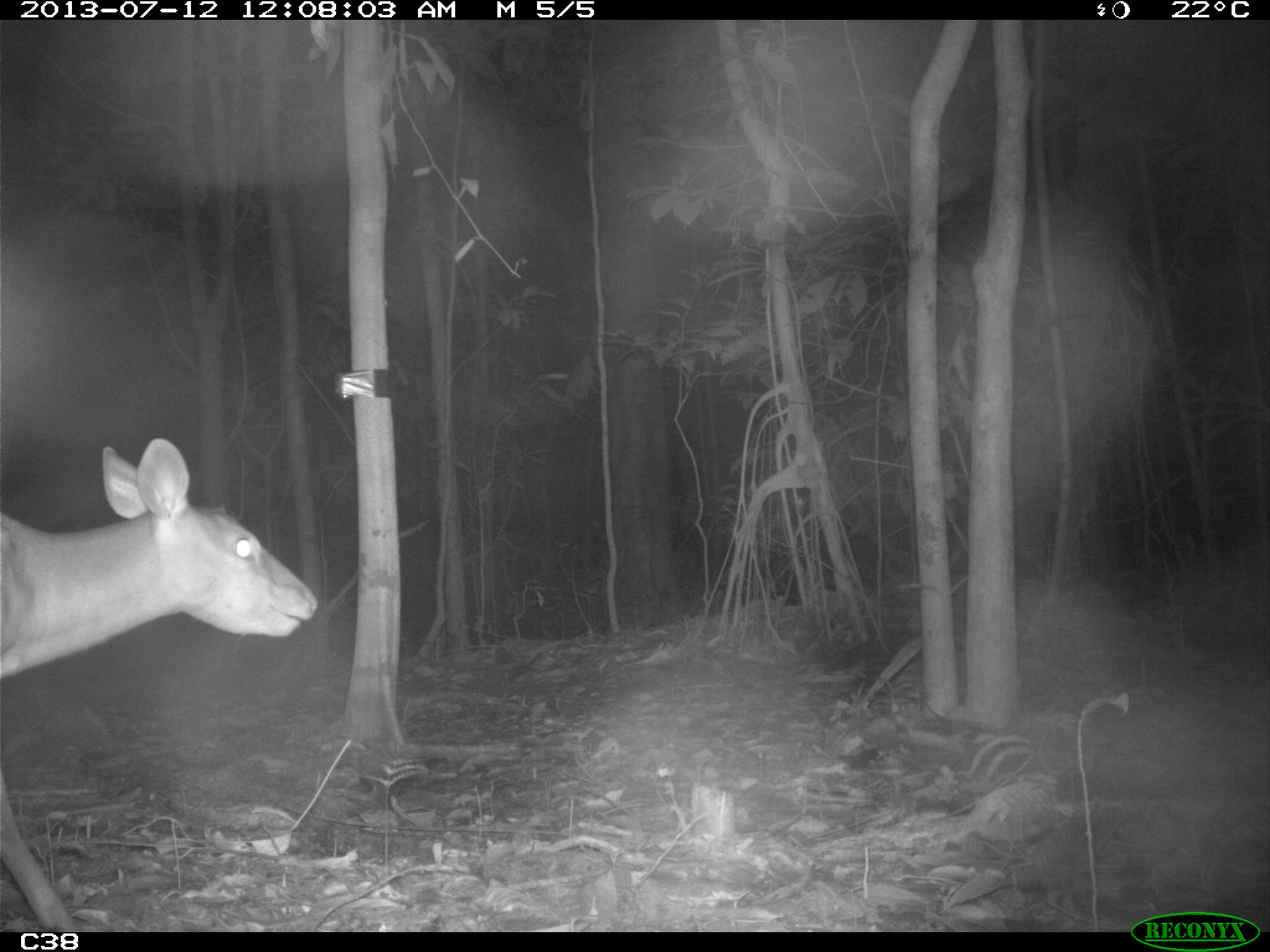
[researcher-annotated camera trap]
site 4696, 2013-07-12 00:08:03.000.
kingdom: Animalia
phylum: Chordata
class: Mammalia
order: Artiodactyla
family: Cervidae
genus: Mazama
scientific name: Mazama americana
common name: red brocket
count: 1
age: adult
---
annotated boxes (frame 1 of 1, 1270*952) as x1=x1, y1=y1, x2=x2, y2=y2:
mazama americana: x1=1, y1=433, x2=316, y2=929